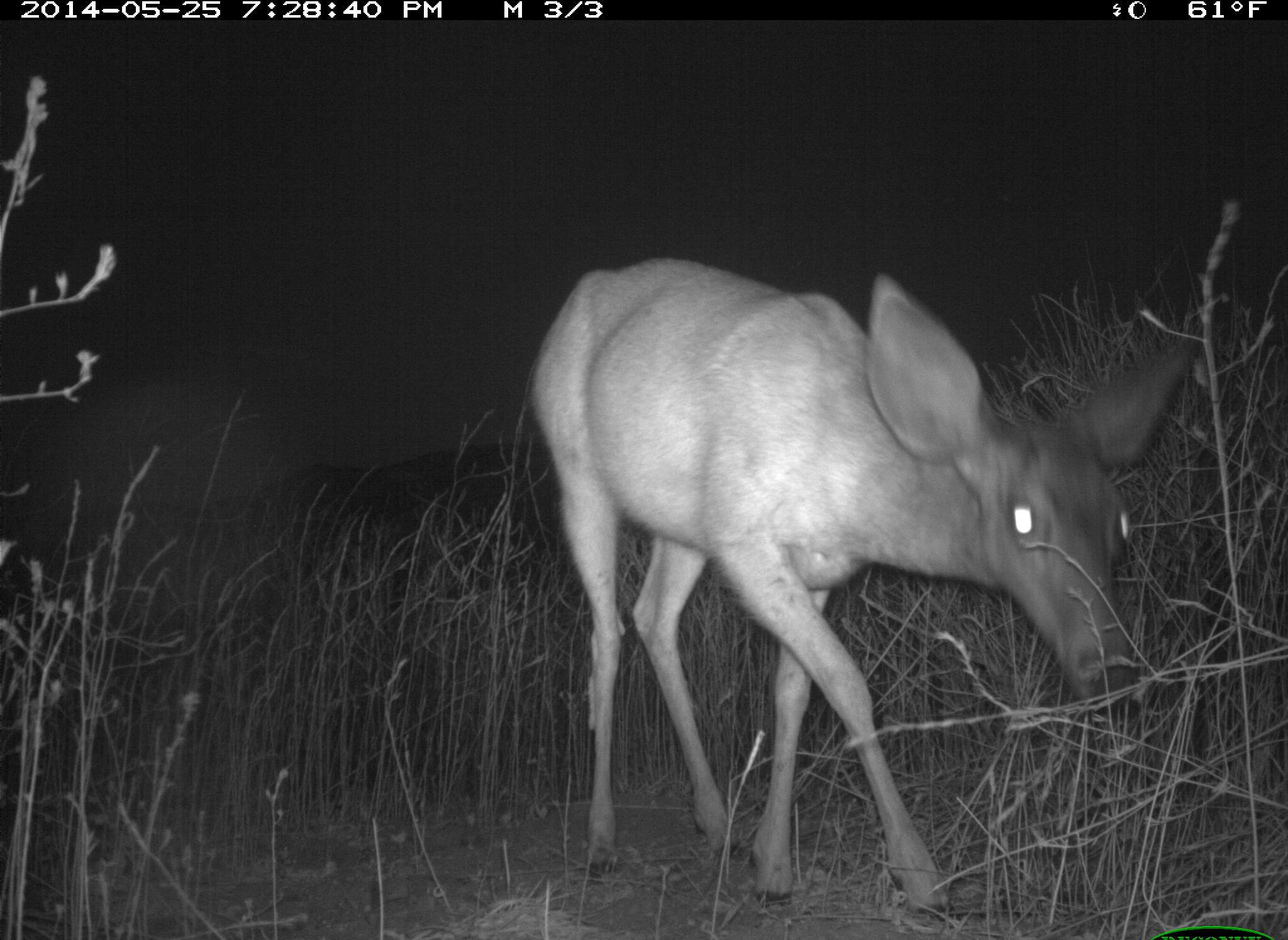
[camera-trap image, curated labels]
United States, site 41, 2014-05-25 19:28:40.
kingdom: Animalia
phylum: Chordata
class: Mammalia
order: Artiodactyla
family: Cervidae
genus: Odocoileus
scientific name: Odocoileus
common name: deer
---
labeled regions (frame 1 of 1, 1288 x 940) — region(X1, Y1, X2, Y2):
deer: region(525, 253, 1193, 926)